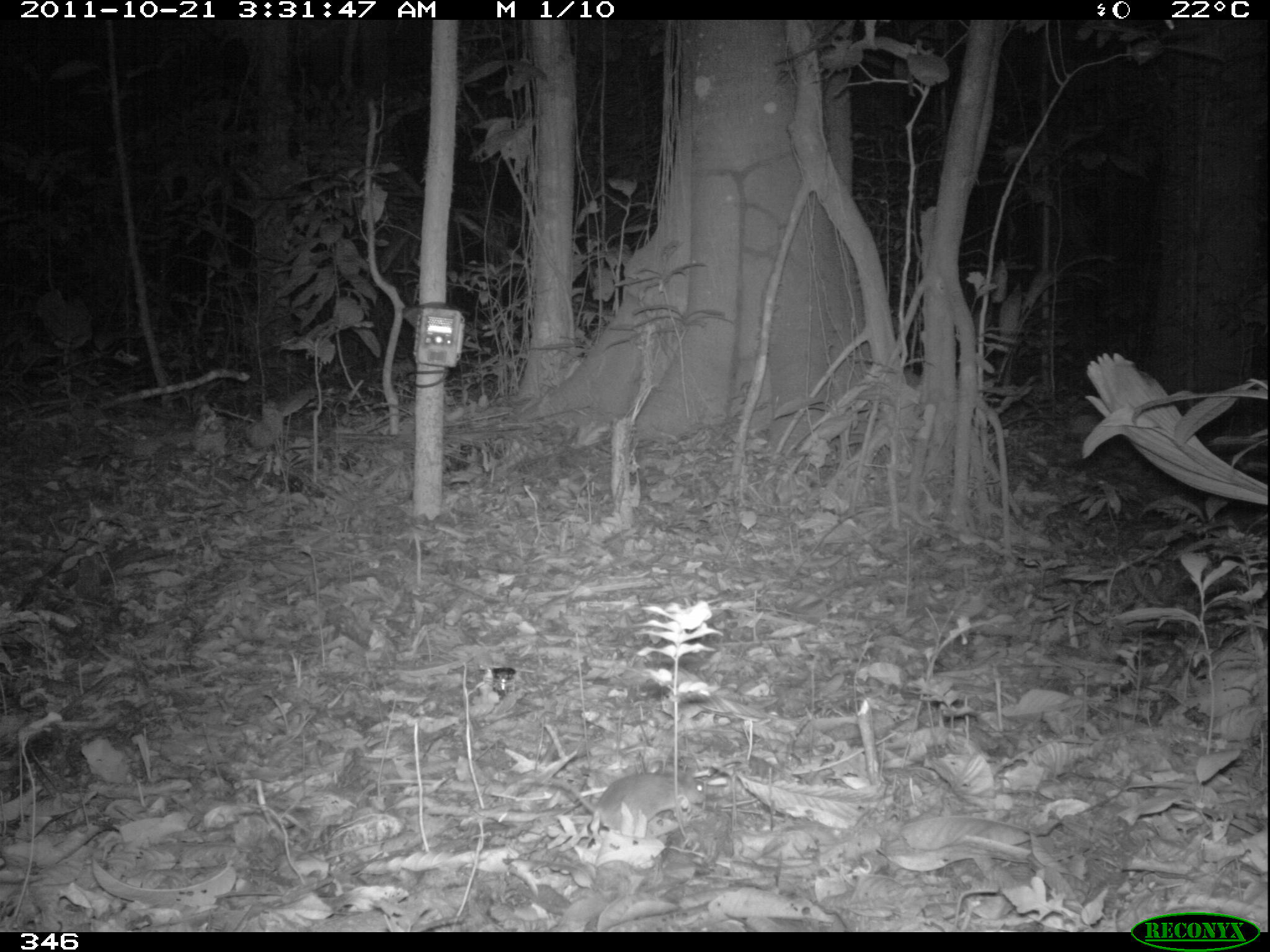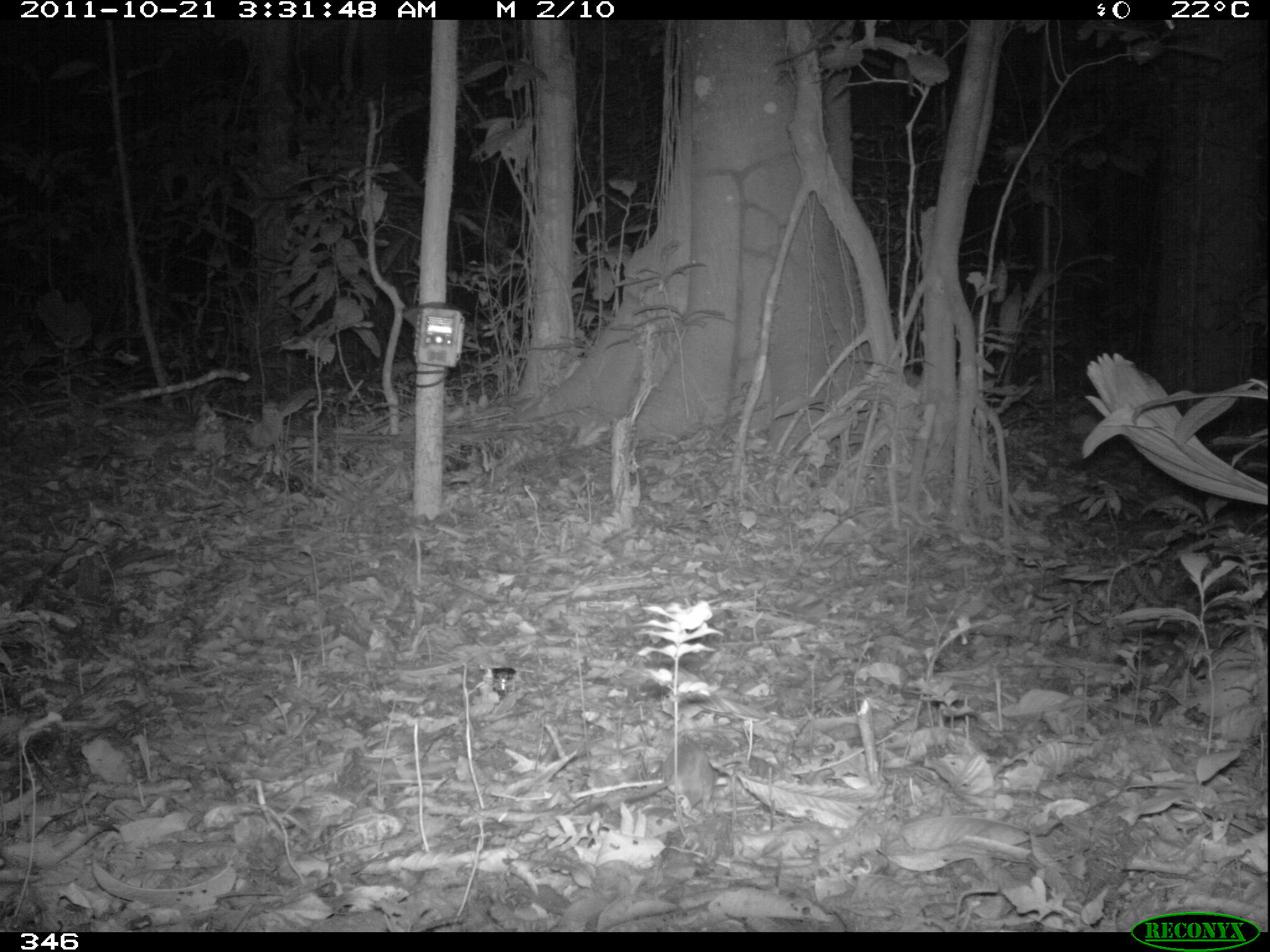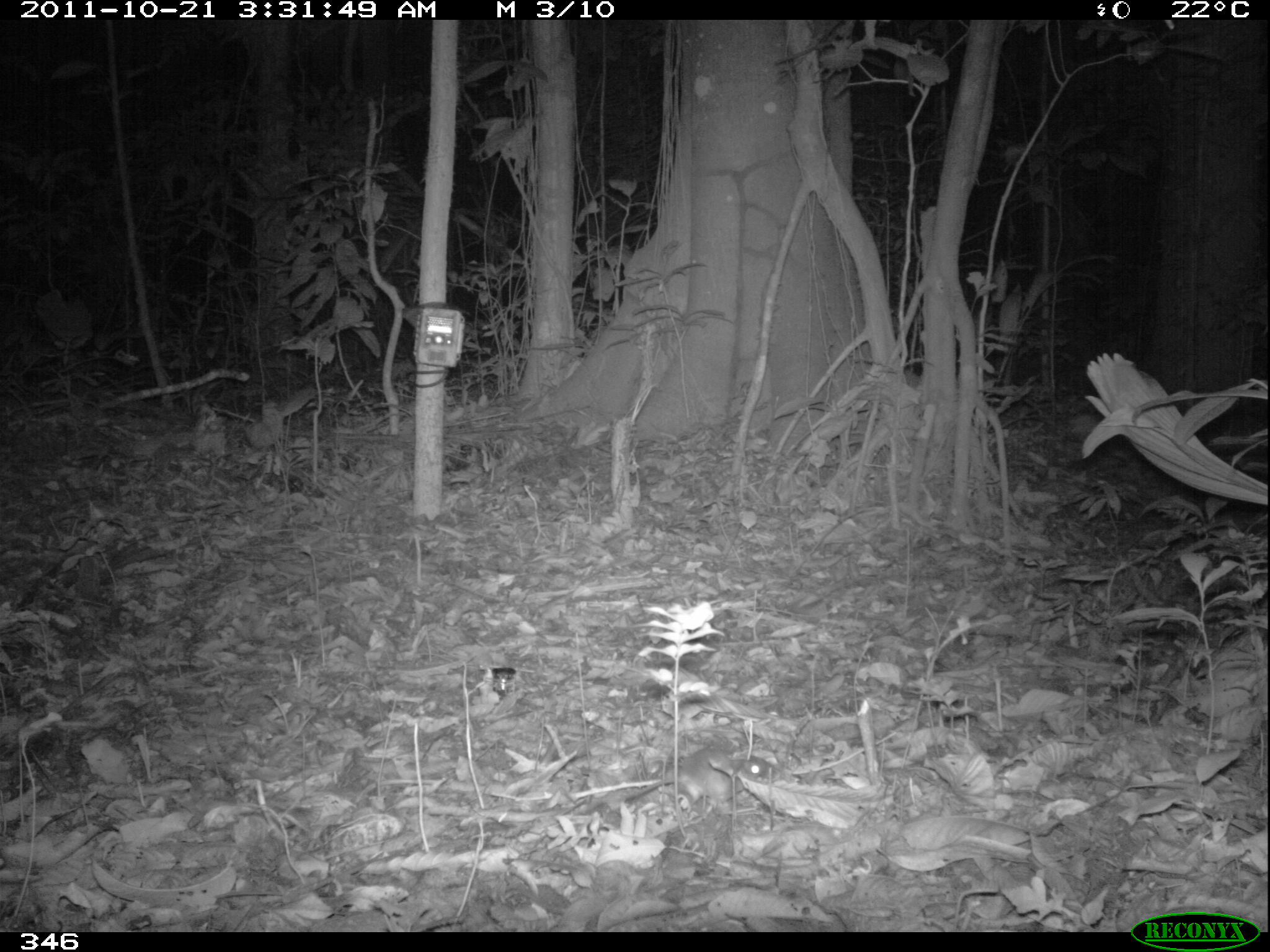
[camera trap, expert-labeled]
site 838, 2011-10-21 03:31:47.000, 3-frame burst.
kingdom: Animalia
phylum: Chordata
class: Mammalia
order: Rodentia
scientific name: Rodentia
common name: rodents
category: unknown rodent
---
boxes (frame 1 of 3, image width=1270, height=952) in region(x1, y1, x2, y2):
unknown rodent: region(504, 769, 708, 841)